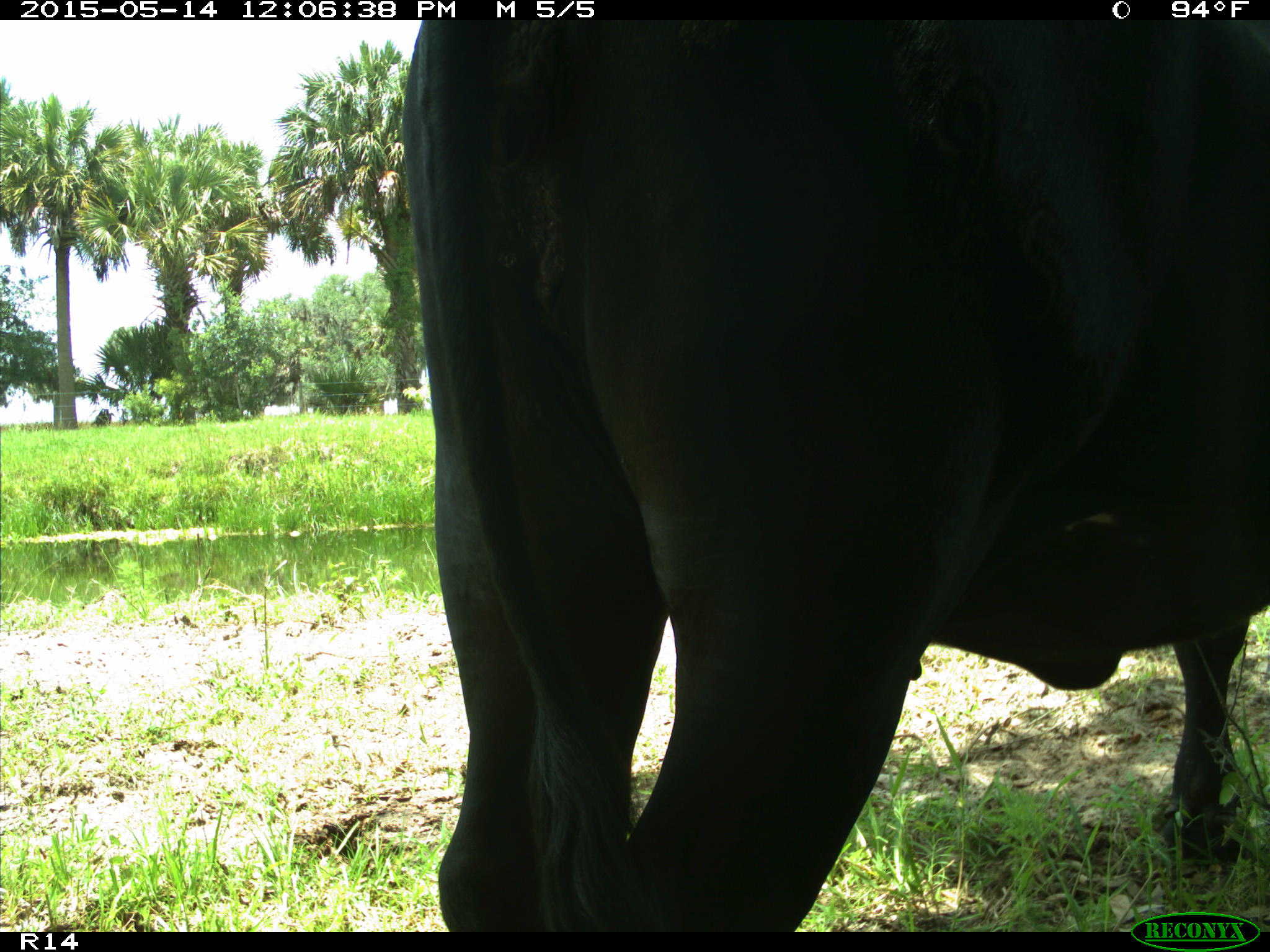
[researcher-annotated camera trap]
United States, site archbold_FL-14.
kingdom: Animalia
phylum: Chordata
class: Mammalia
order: Artiodactyla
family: Bovidae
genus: Bos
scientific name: Bos taurus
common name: domestic cow